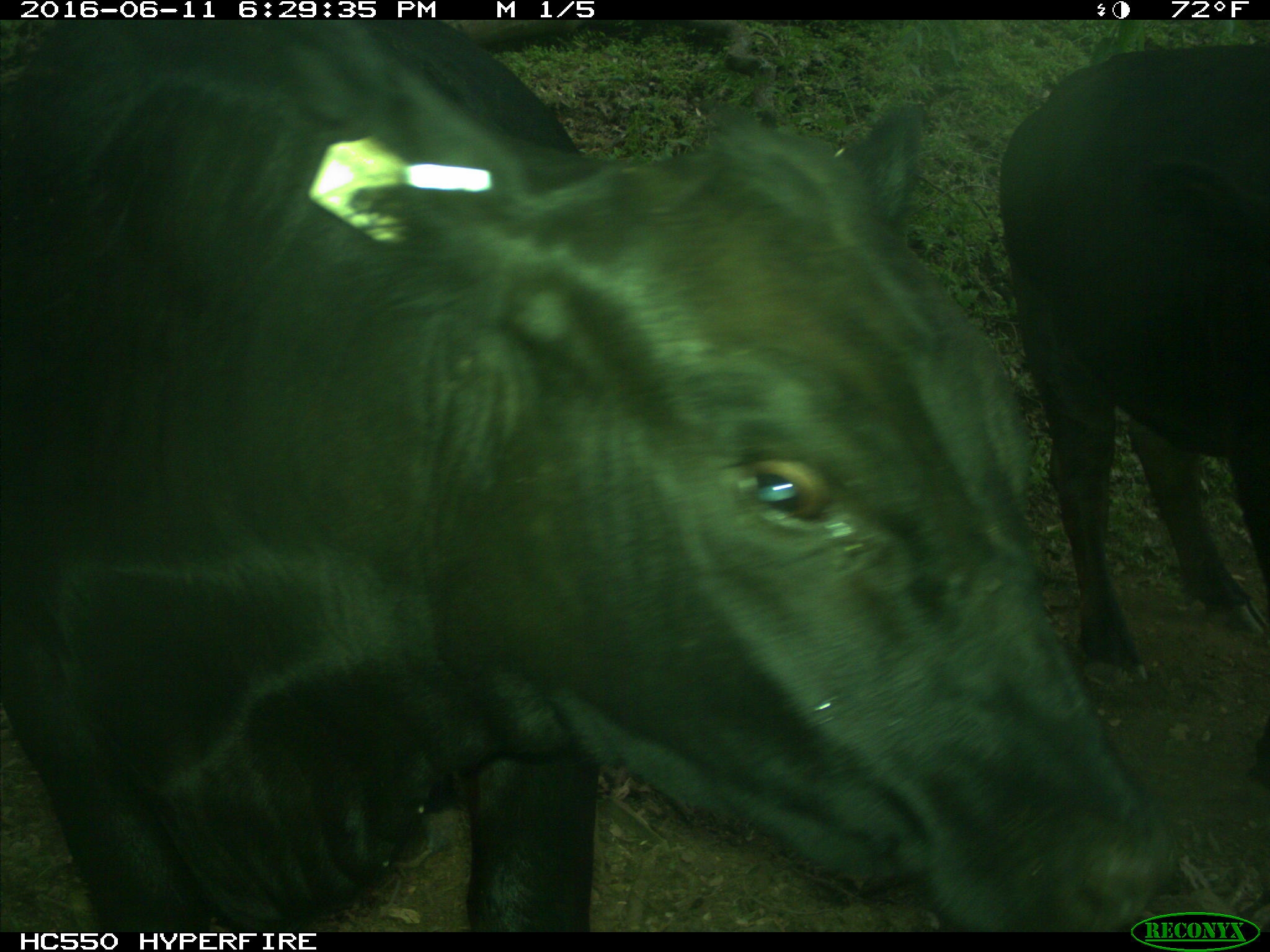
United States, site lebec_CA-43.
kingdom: Animalia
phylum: Chordata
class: Mammalia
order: Artiodactyla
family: Bovidae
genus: Bos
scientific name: Bos taurus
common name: domestic cow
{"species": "Bos taurus (domestic cow)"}